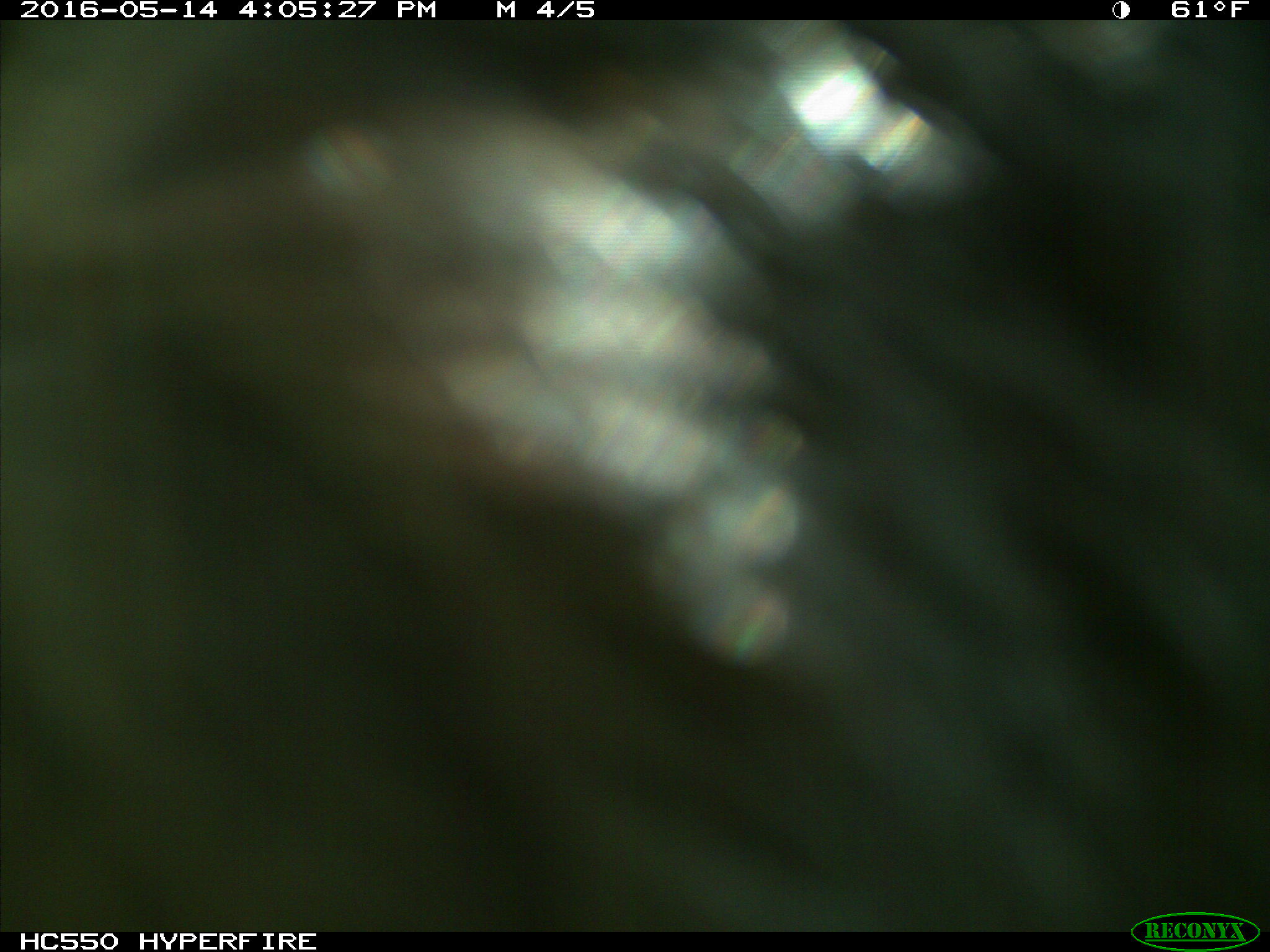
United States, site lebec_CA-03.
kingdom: Animalia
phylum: Chordata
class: Mammalia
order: Artiodactyla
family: Bovidae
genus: Bos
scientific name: Bos taurus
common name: domestic cow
Bos taurus (domestic cow).